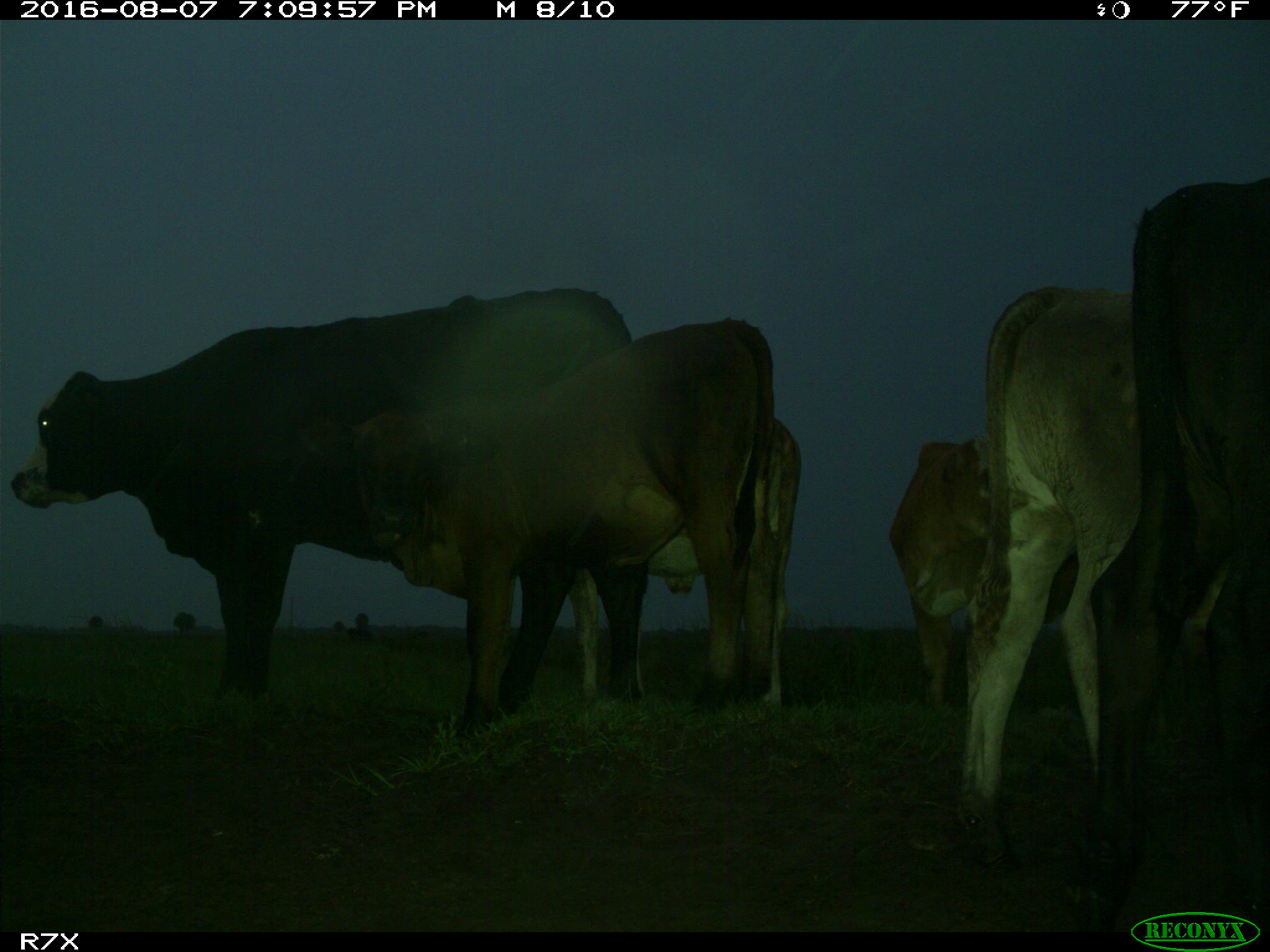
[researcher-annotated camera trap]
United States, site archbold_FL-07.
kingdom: Animalia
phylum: Chordata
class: Mammalia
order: Artiodactyla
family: Bovidae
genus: Bos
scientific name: Bos taurus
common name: domestic cow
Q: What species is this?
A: Bos taurus (domestic cow).